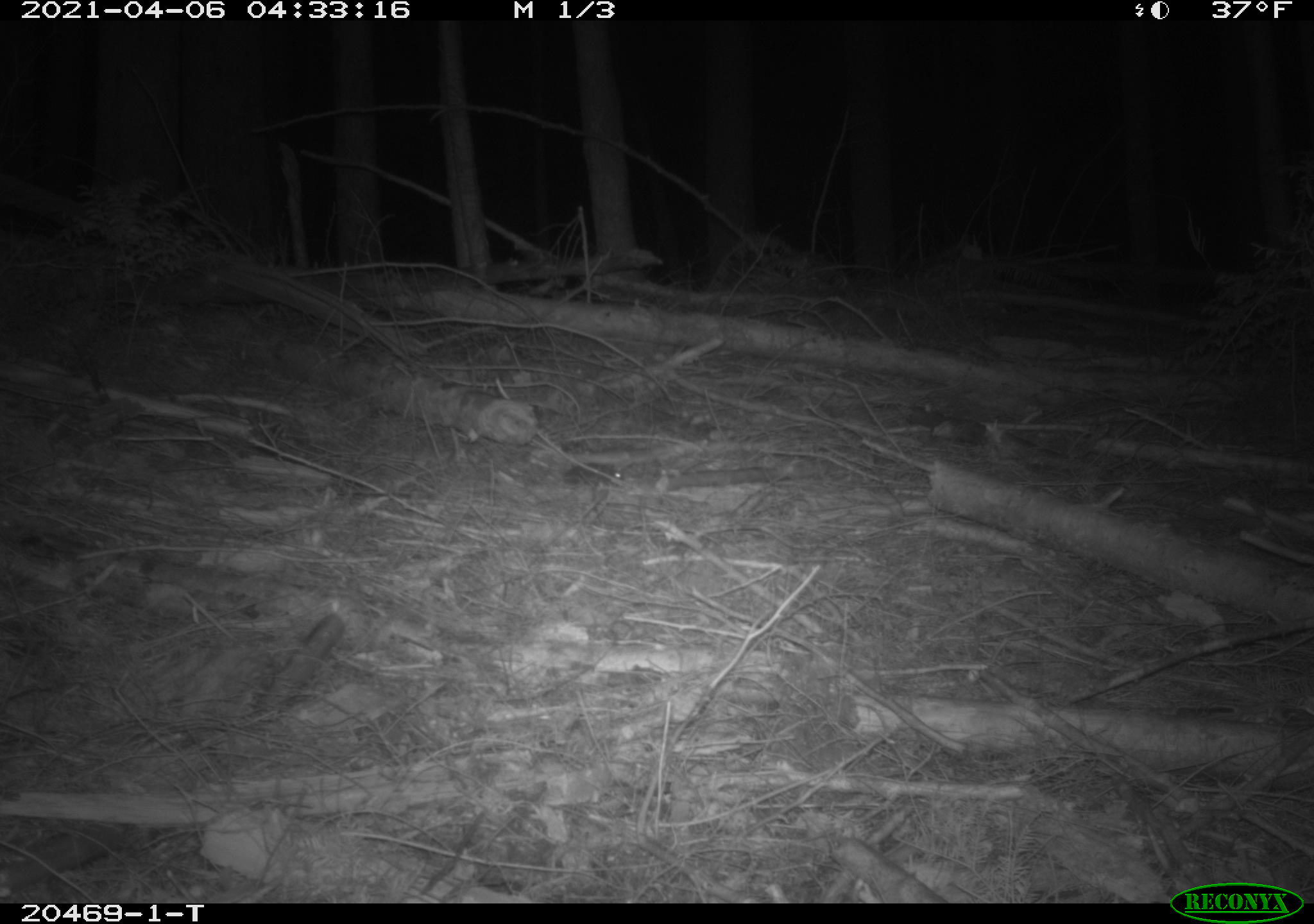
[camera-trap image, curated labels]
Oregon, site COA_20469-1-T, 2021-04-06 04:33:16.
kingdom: Animalia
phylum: Chordata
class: Mammalia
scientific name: Mammalia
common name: small mammal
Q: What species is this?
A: Small mammal (Mammalia).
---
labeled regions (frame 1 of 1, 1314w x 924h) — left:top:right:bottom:
small mammal: 500:419:636:517